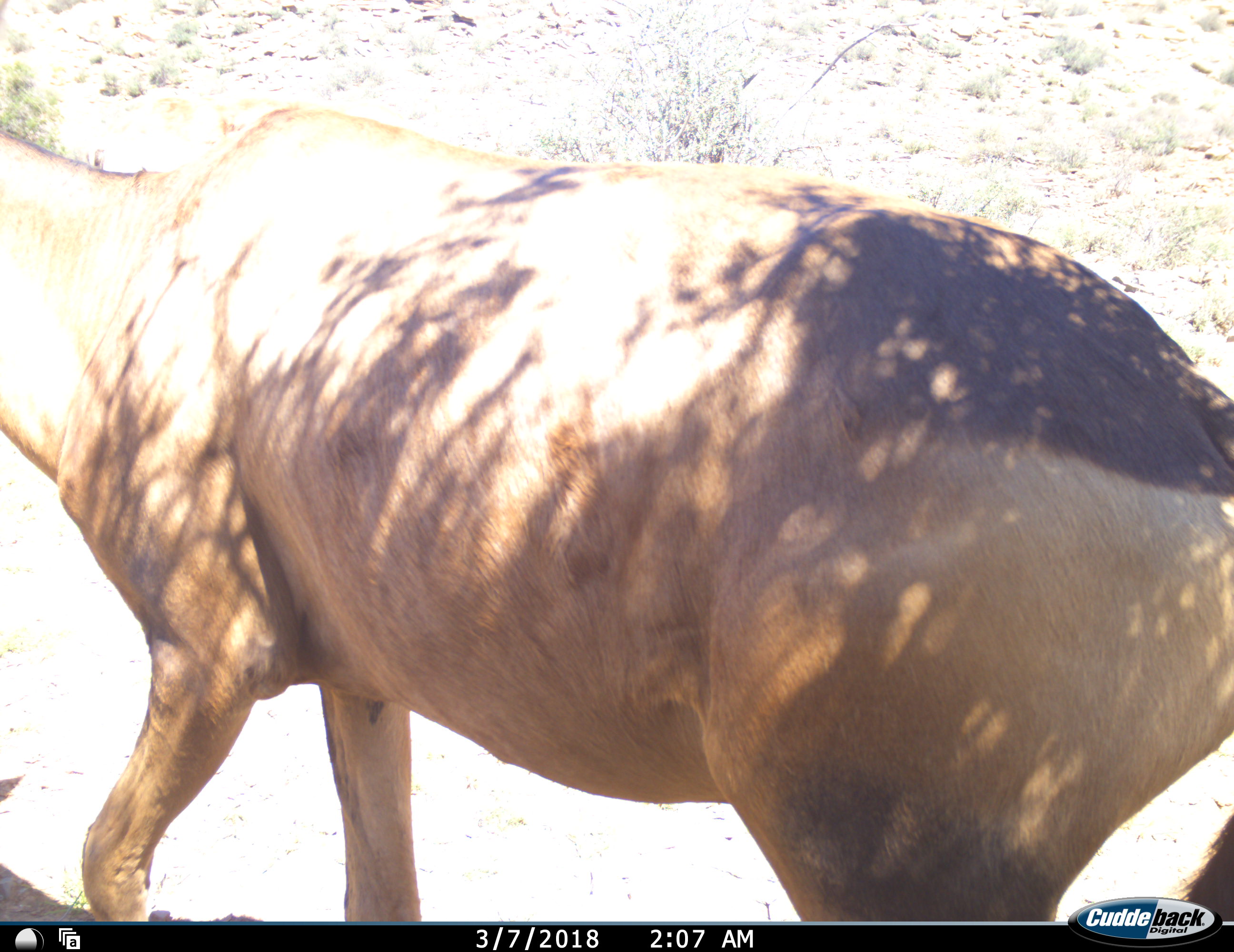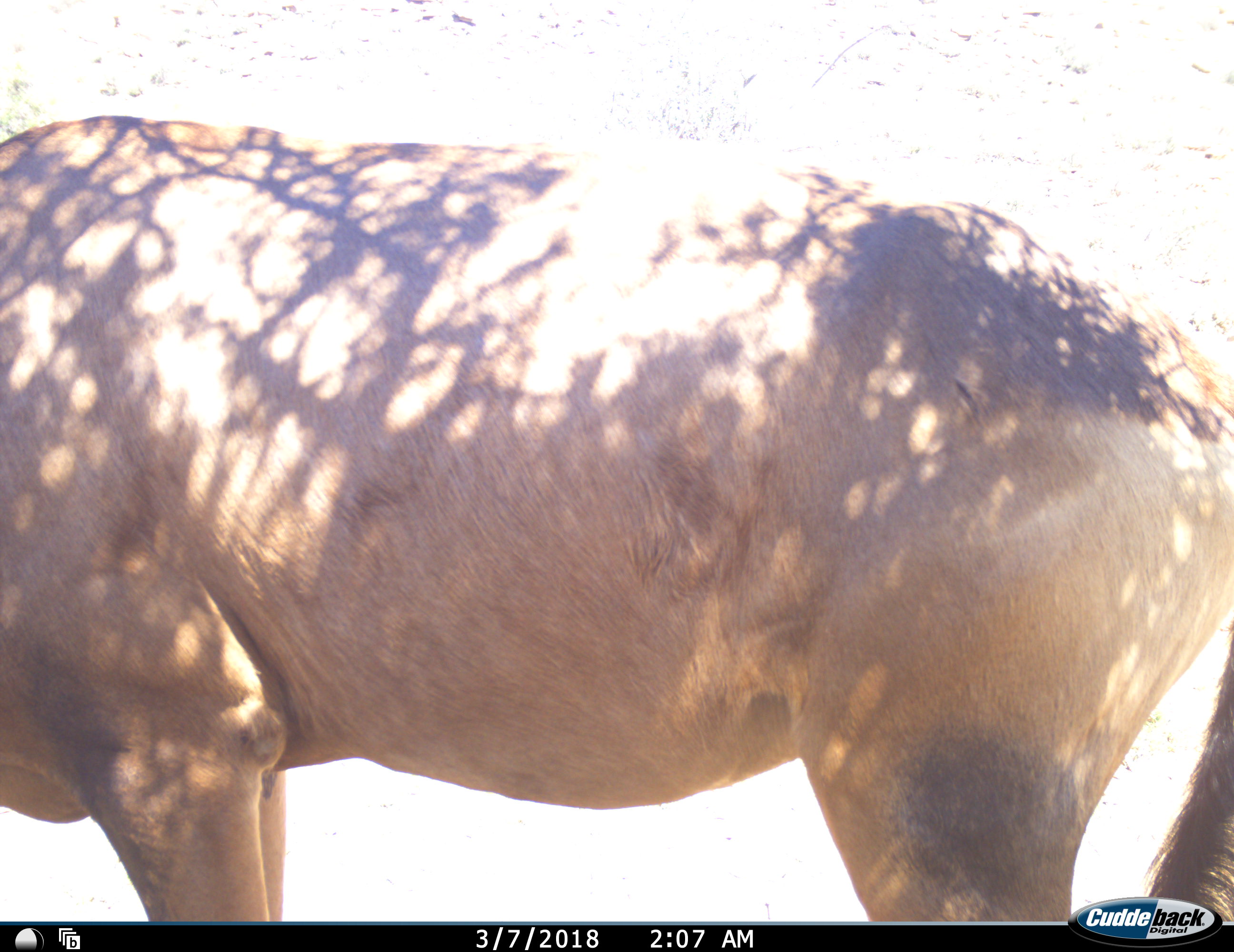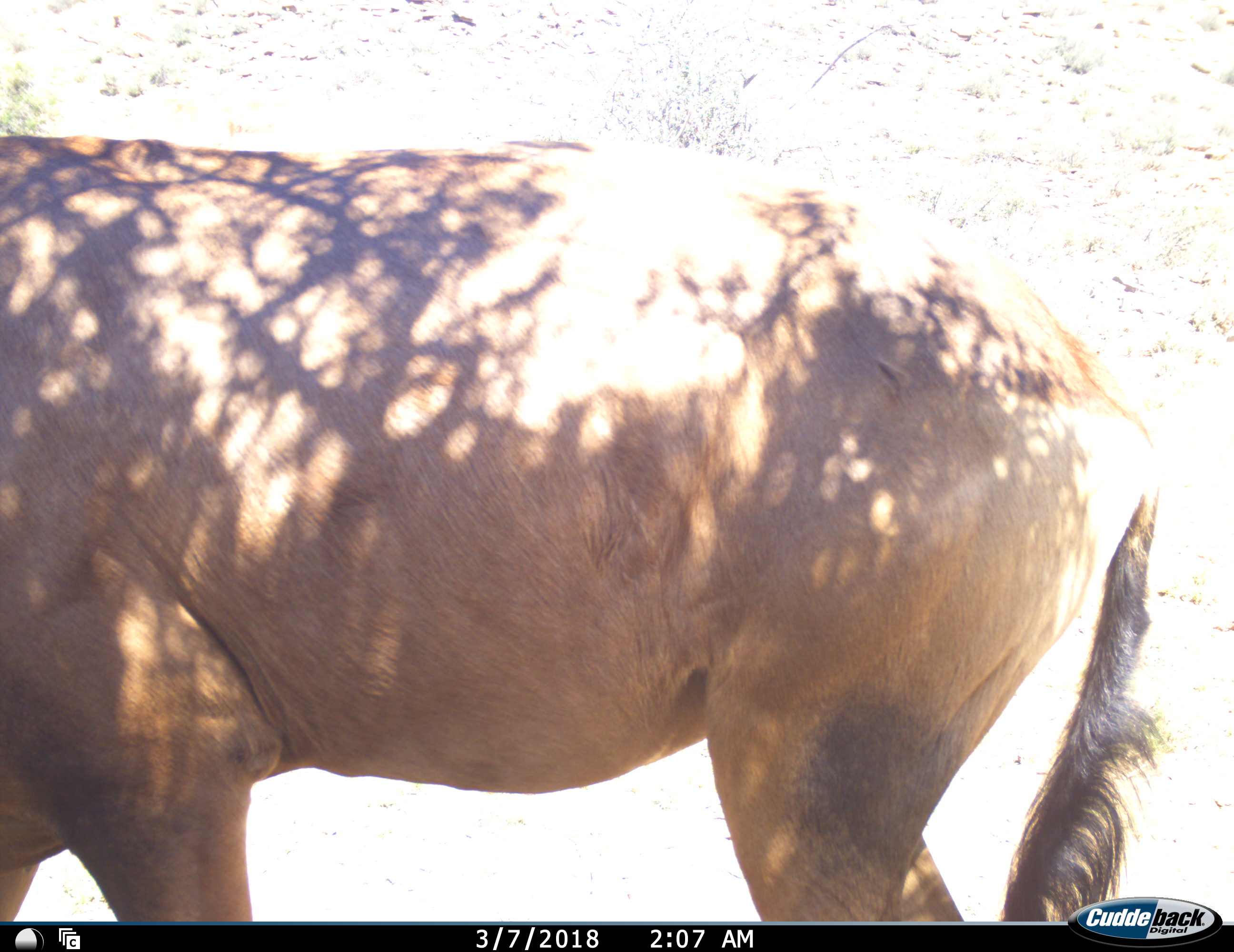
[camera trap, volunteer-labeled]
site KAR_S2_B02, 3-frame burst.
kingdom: Animalia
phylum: Chordata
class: Mammalia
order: Artiodactyla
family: Bovidae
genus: Alcelaphus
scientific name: Alcelaphus buselaphus caama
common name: red hartebeest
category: hartebeestred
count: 1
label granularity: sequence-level